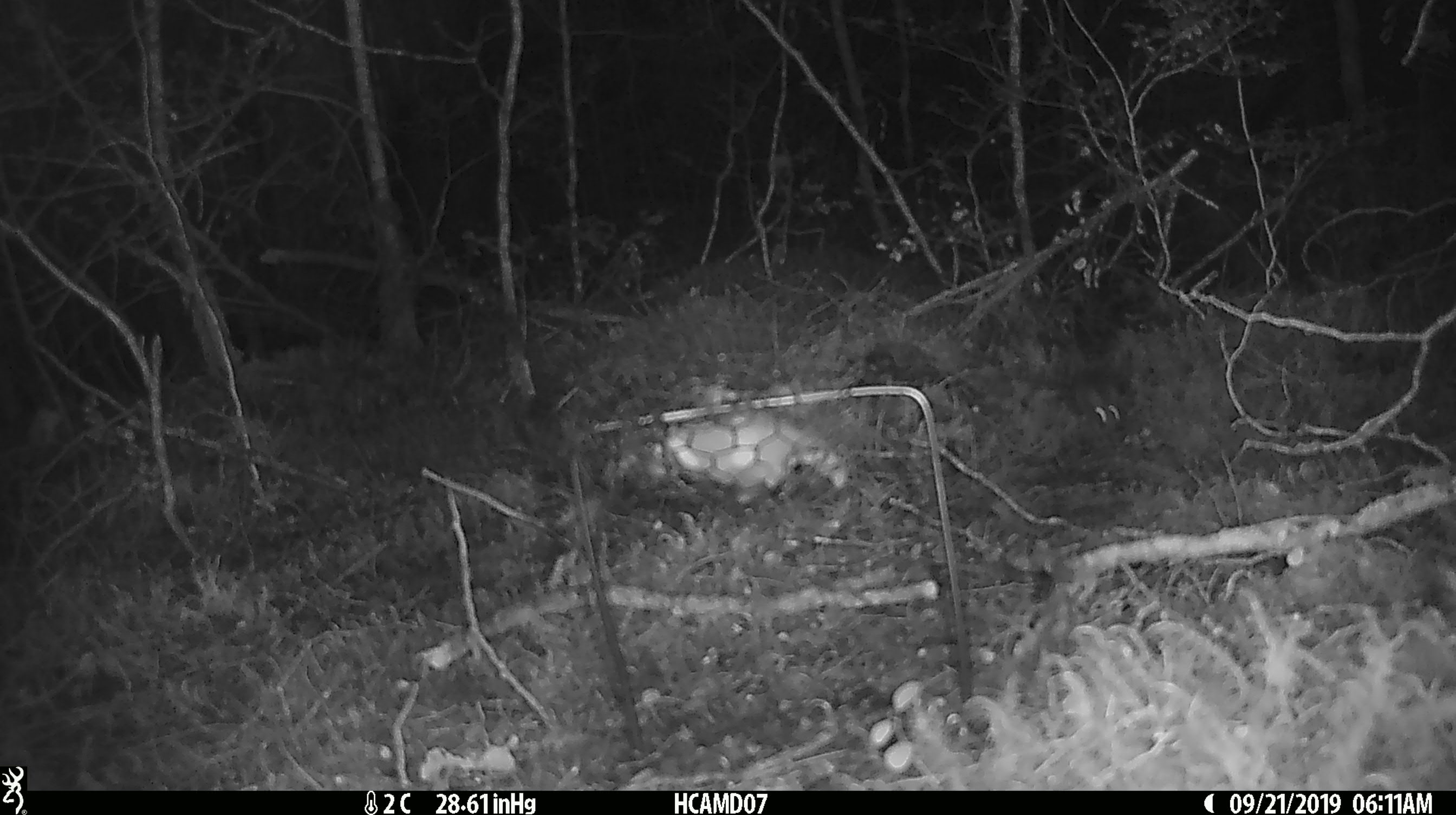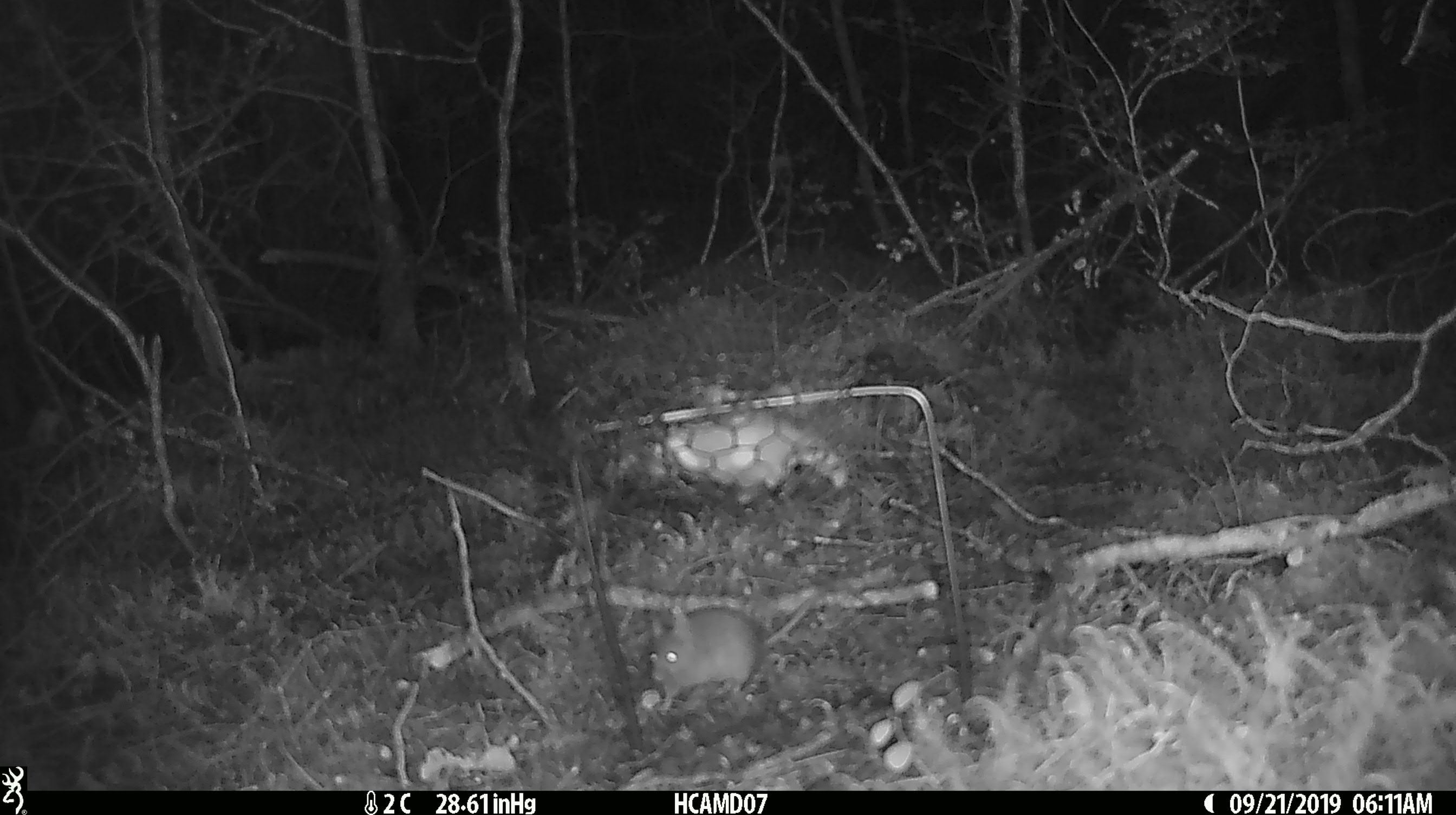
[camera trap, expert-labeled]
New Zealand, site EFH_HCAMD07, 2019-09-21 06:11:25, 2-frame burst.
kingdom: Animalia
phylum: Chordata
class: Mammalia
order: Rodentia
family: Muridae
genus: Mus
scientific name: Mus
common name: mouse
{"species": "mouse (Mus)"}